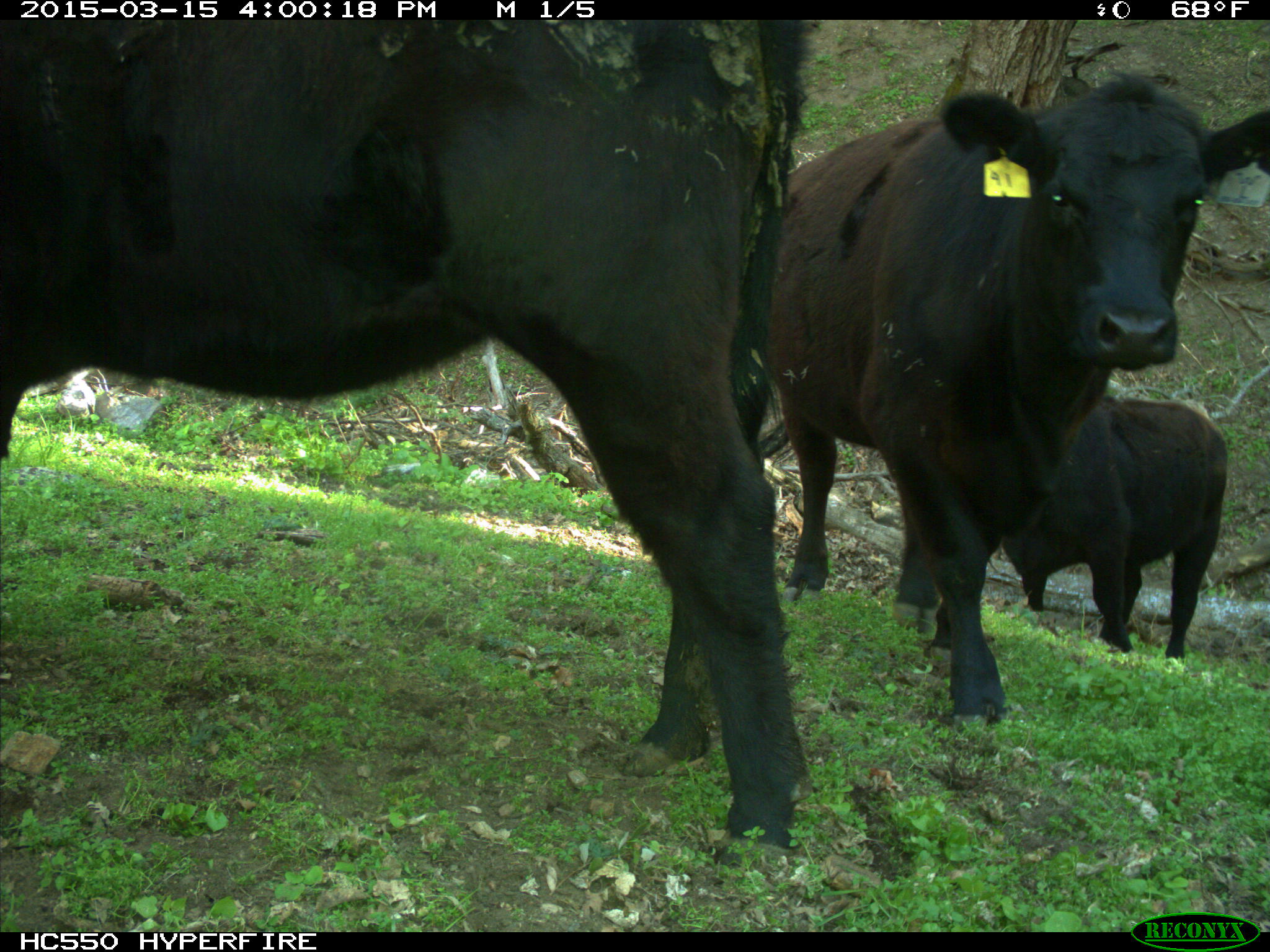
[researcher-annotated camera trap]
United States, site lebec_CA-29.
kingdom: Animalia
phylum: Chordata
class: Mammalia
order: Artiodactyla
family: Bovidae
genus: Bos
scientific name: Bos taurus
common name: domestic cow